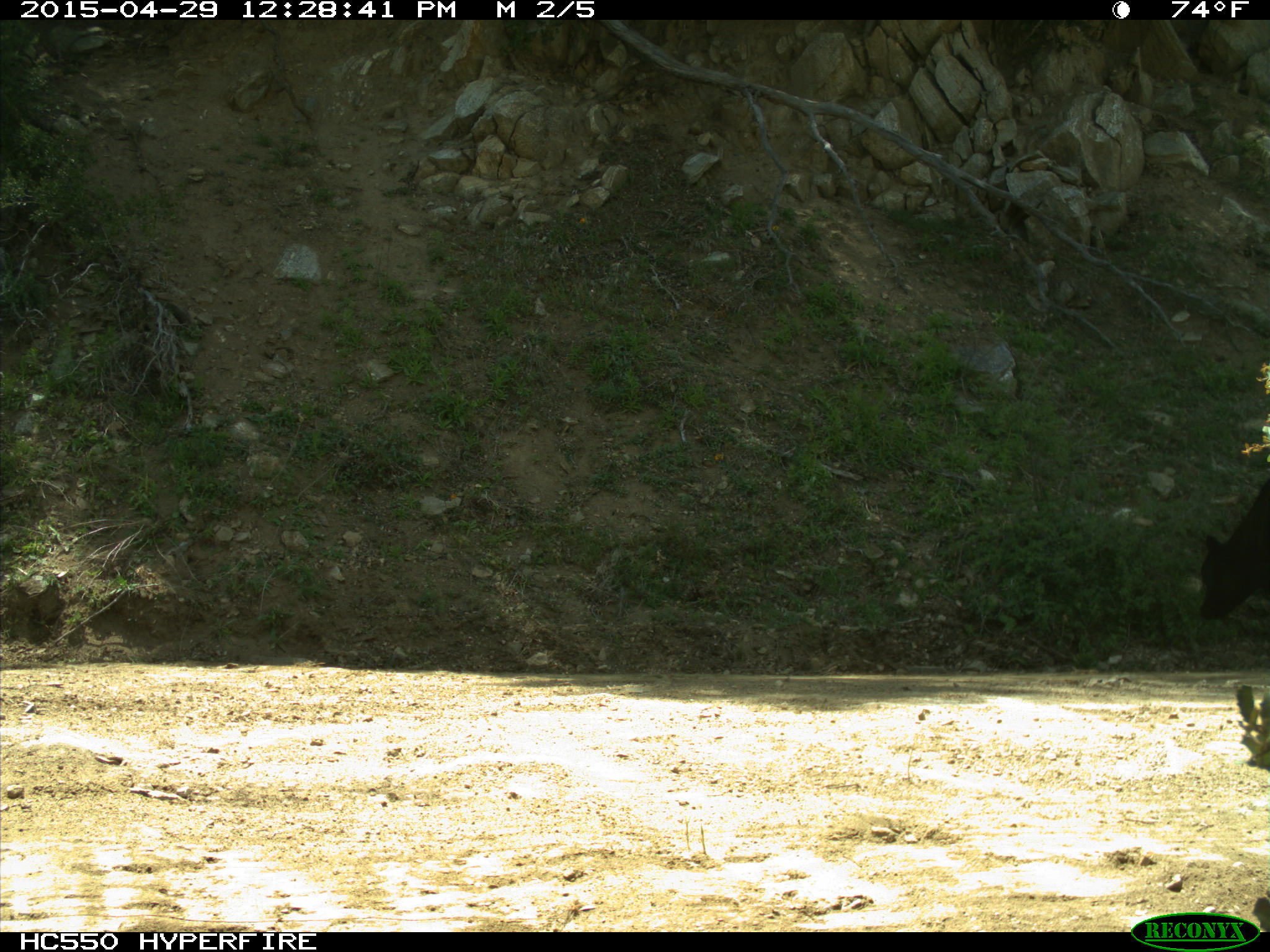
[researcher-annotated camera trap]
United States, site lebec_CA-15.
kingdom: Animalia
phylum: Chordata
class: Mammalia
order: Artiodactyla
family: Bovidae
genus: Bos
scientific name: Bos taurus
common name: domestic cow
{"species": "Bos taurus (domestic cow)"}